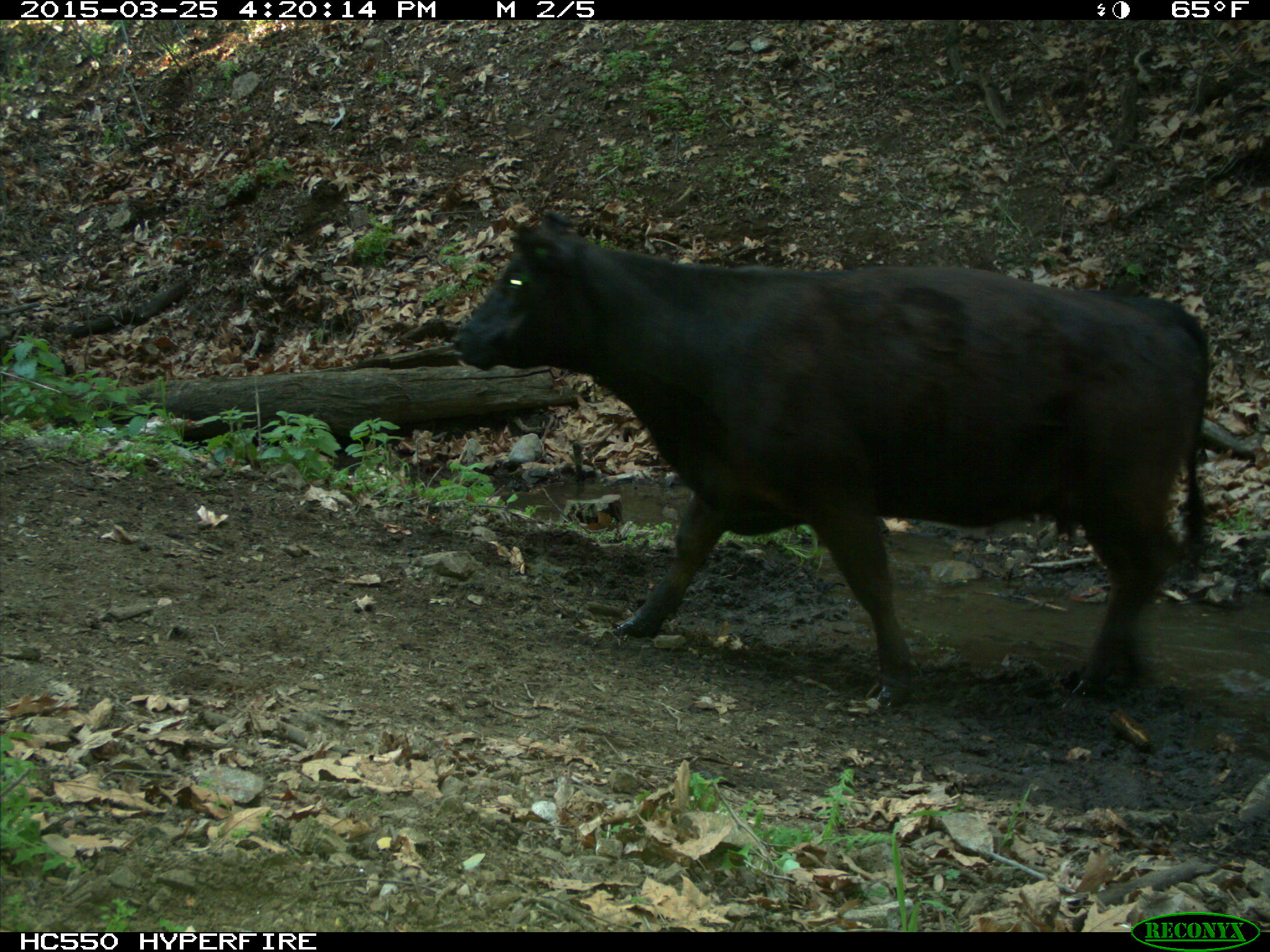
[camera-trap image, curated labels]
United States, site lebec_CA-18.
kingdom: Animalia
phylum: Chordata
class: Mammalia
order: Artiodactyla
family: Bovidae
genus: Bos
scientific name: Bos taurus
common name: domestic cow